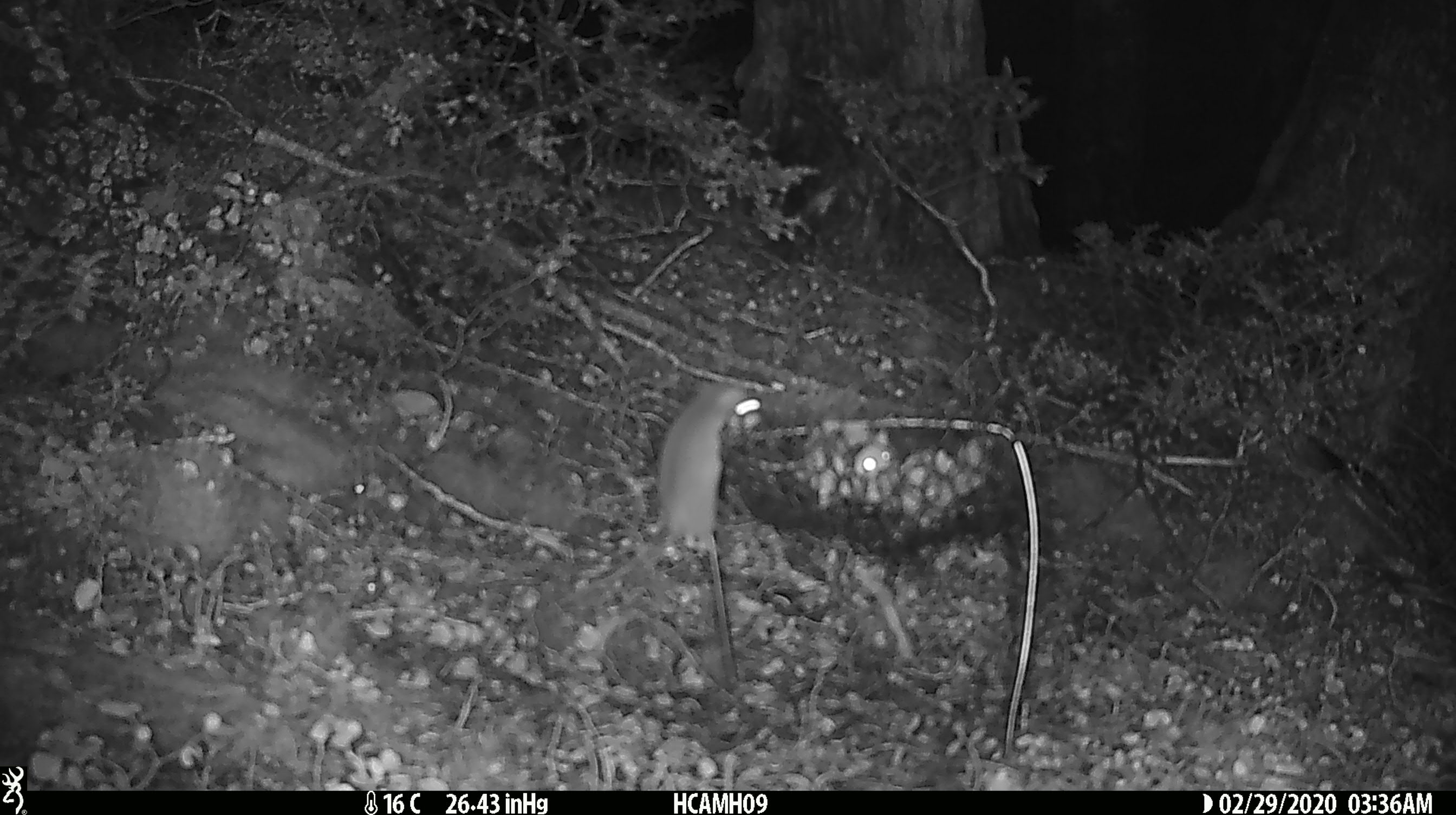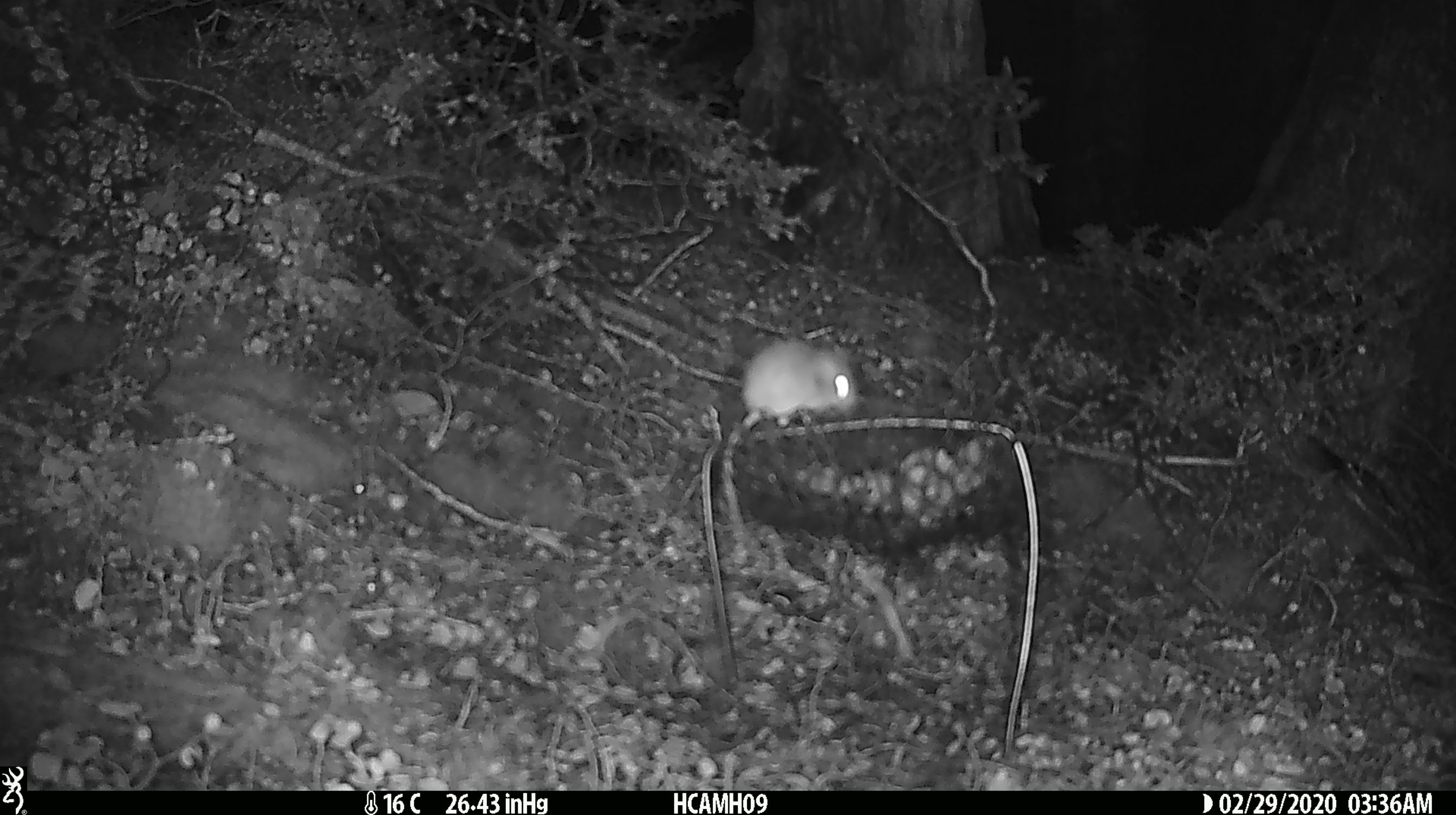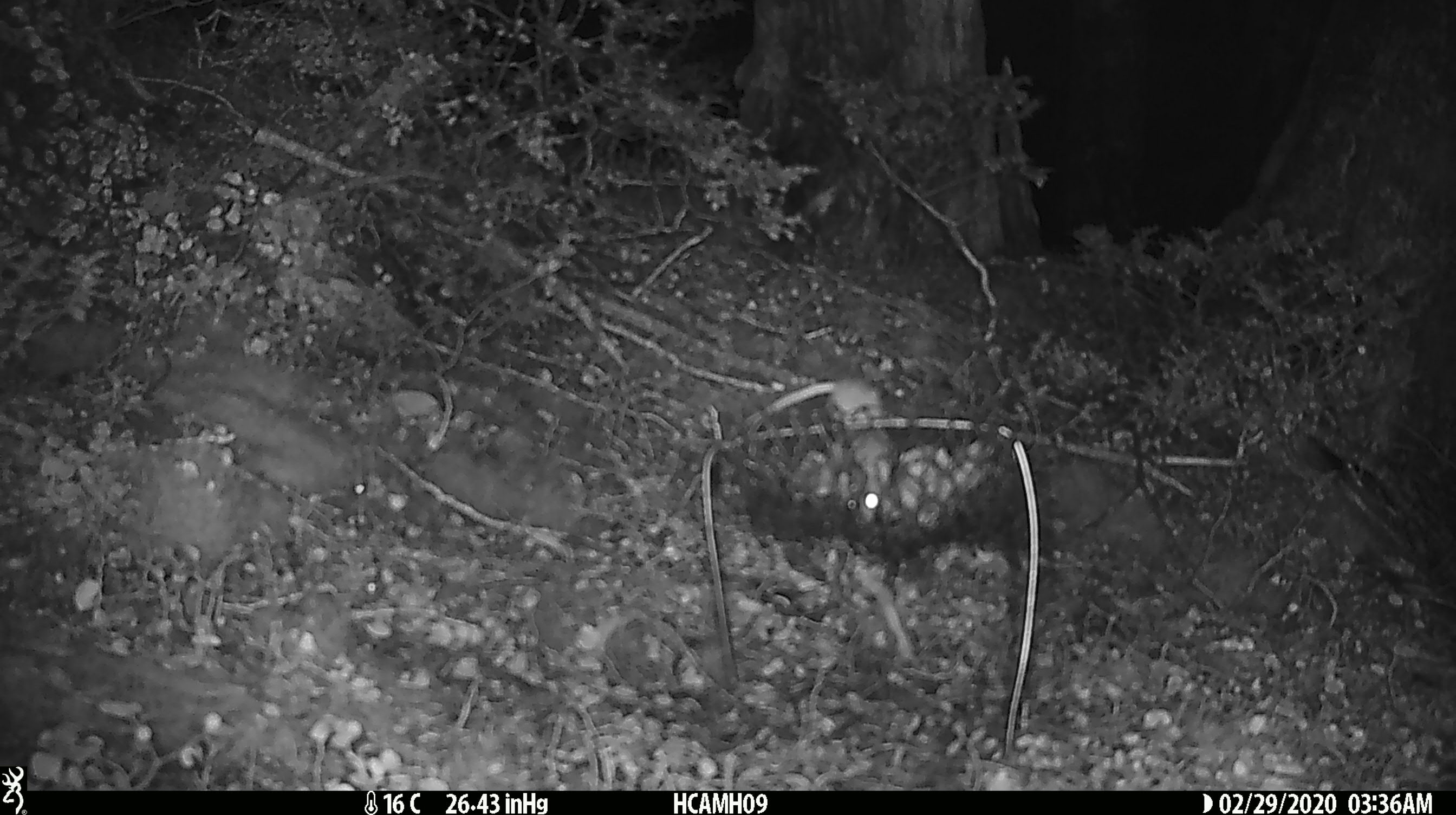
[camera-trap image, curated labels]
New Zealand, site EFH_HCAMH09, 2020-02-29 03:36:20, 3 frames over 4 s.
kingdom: Animalia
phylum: Chordata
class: Mammalia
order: Rodentia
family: Muridae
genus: Mus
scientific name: Mus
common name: mouse